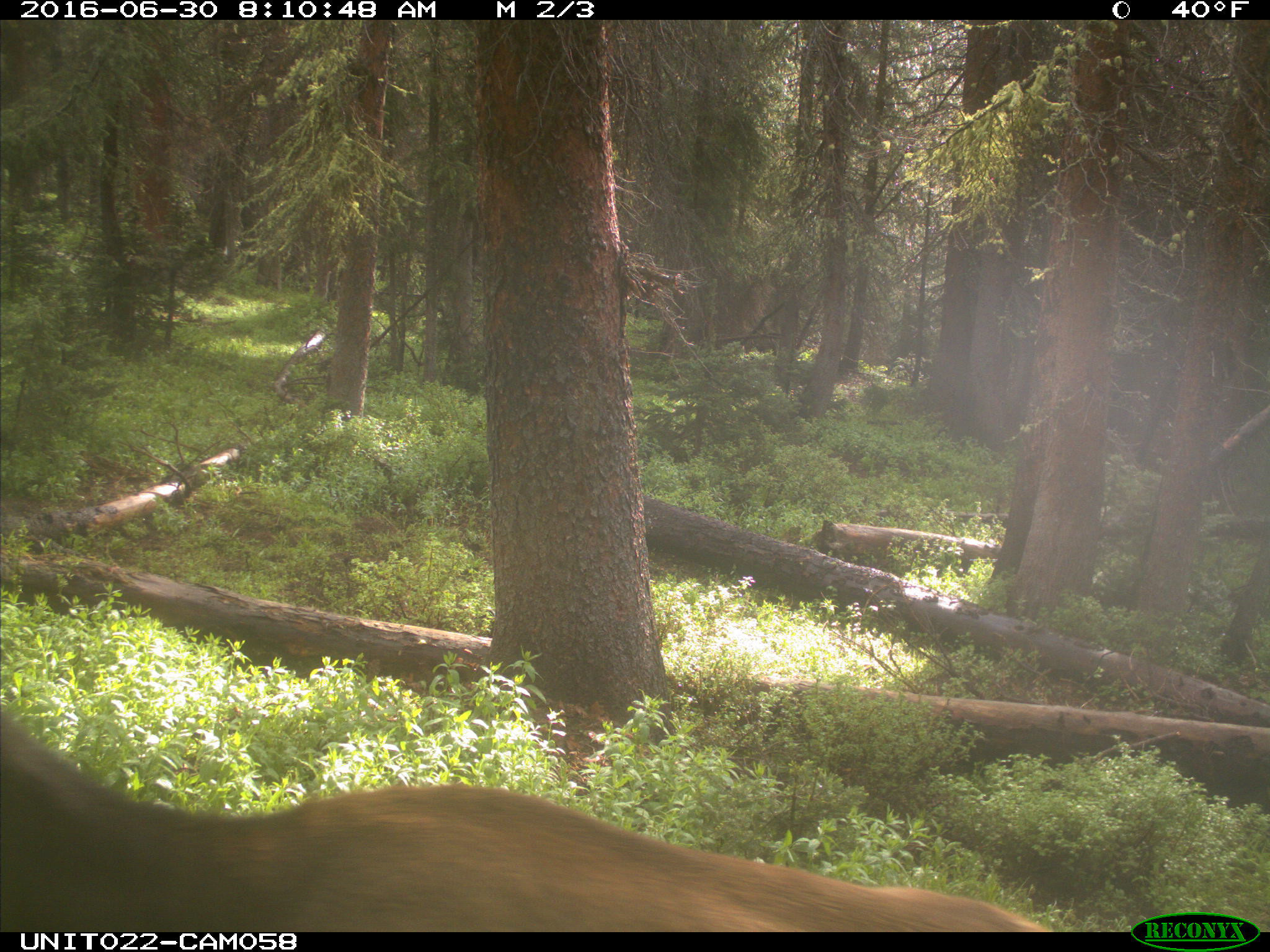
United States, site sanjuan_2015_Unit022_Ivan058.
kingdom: Animalia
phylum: Chordata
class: Mammalia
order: Artiodactyla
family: Cervidae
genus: Cervus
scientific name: Cervus elaphus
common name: red deer